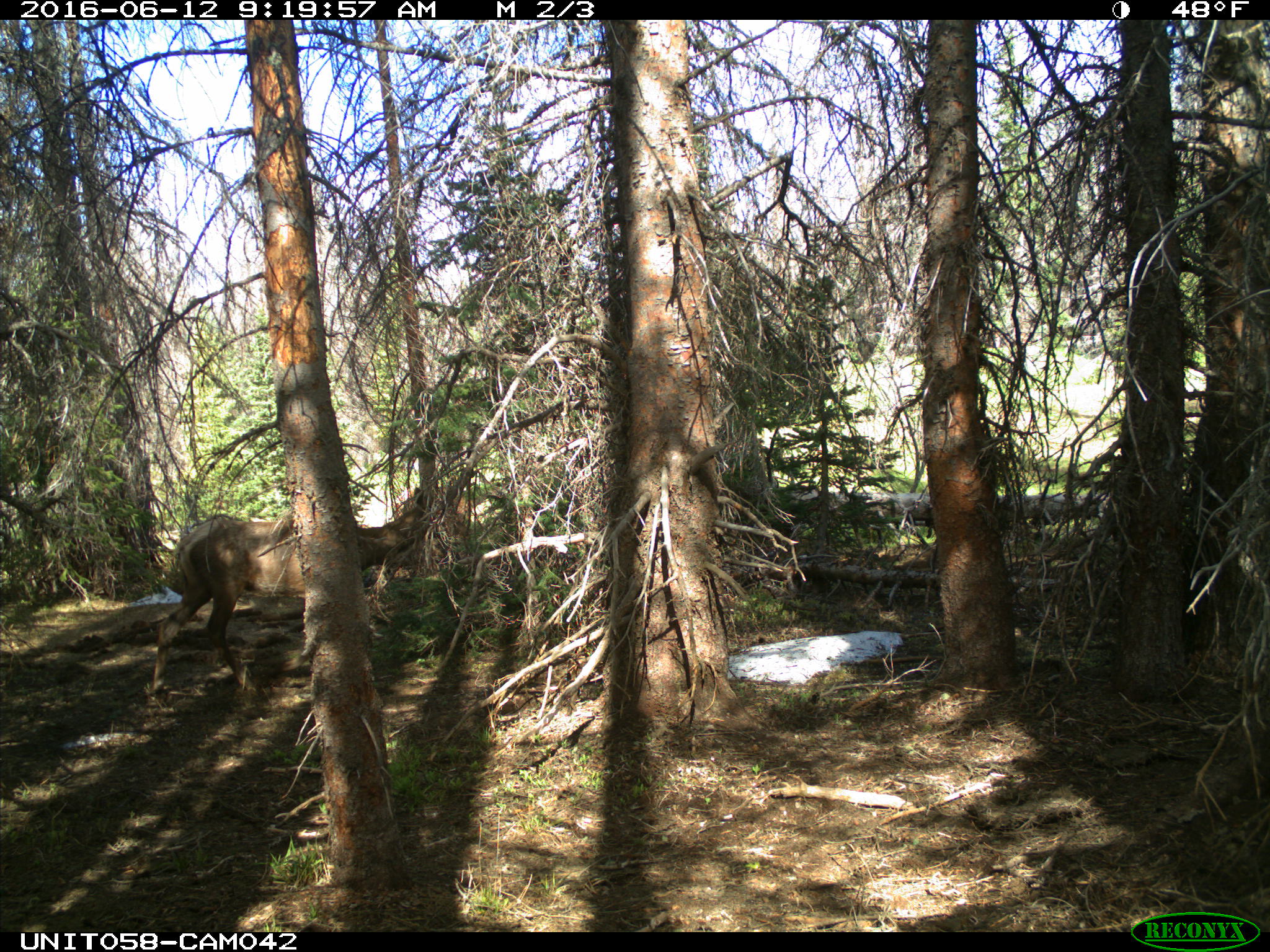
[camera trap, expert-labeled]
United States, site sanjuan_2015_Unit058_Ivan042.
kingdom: Animalia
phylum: Chordata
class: Mammalia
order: Artiodactyla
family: Cervidae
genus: Cervus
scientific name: Cervus elaphus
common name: red deer